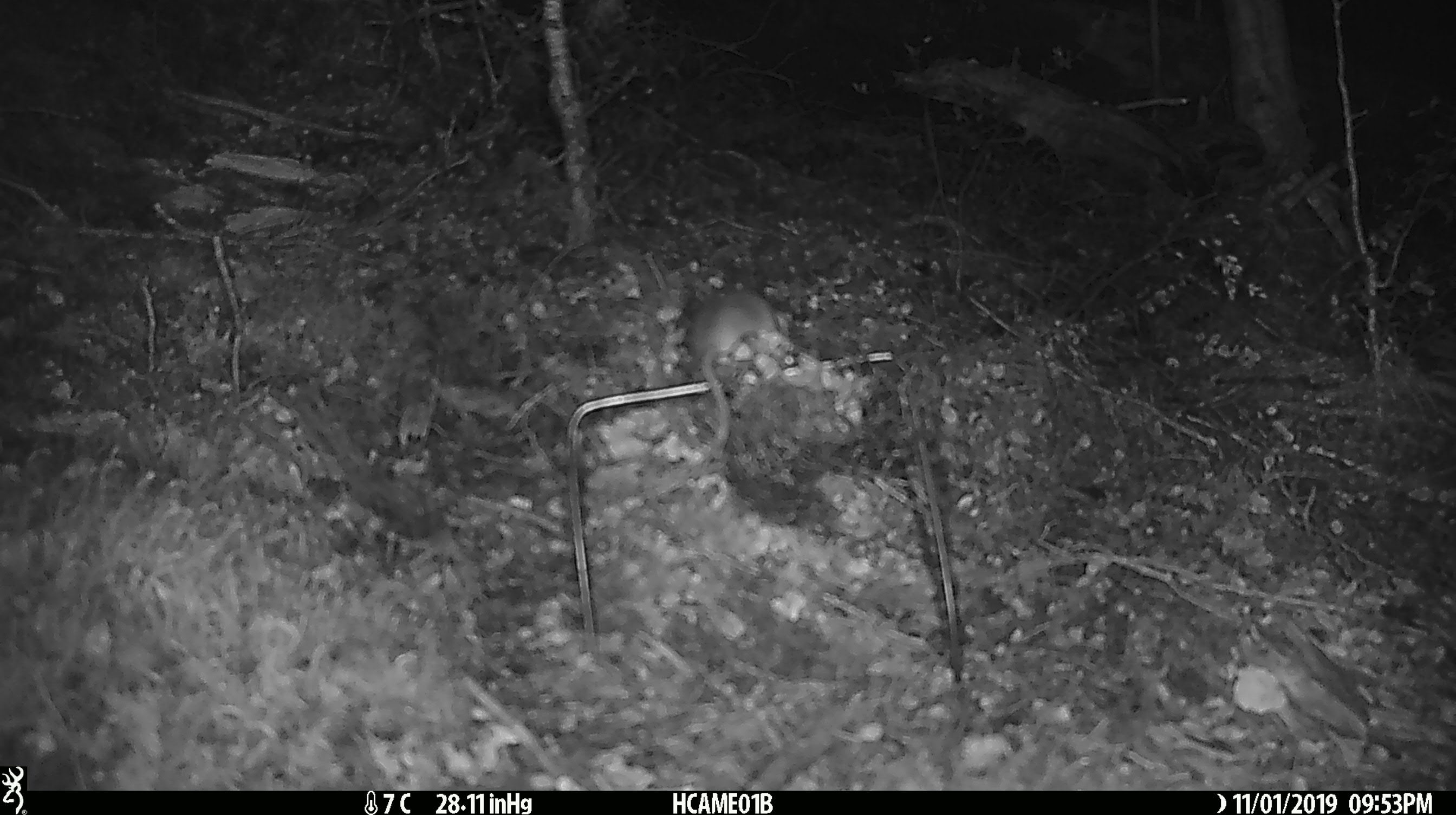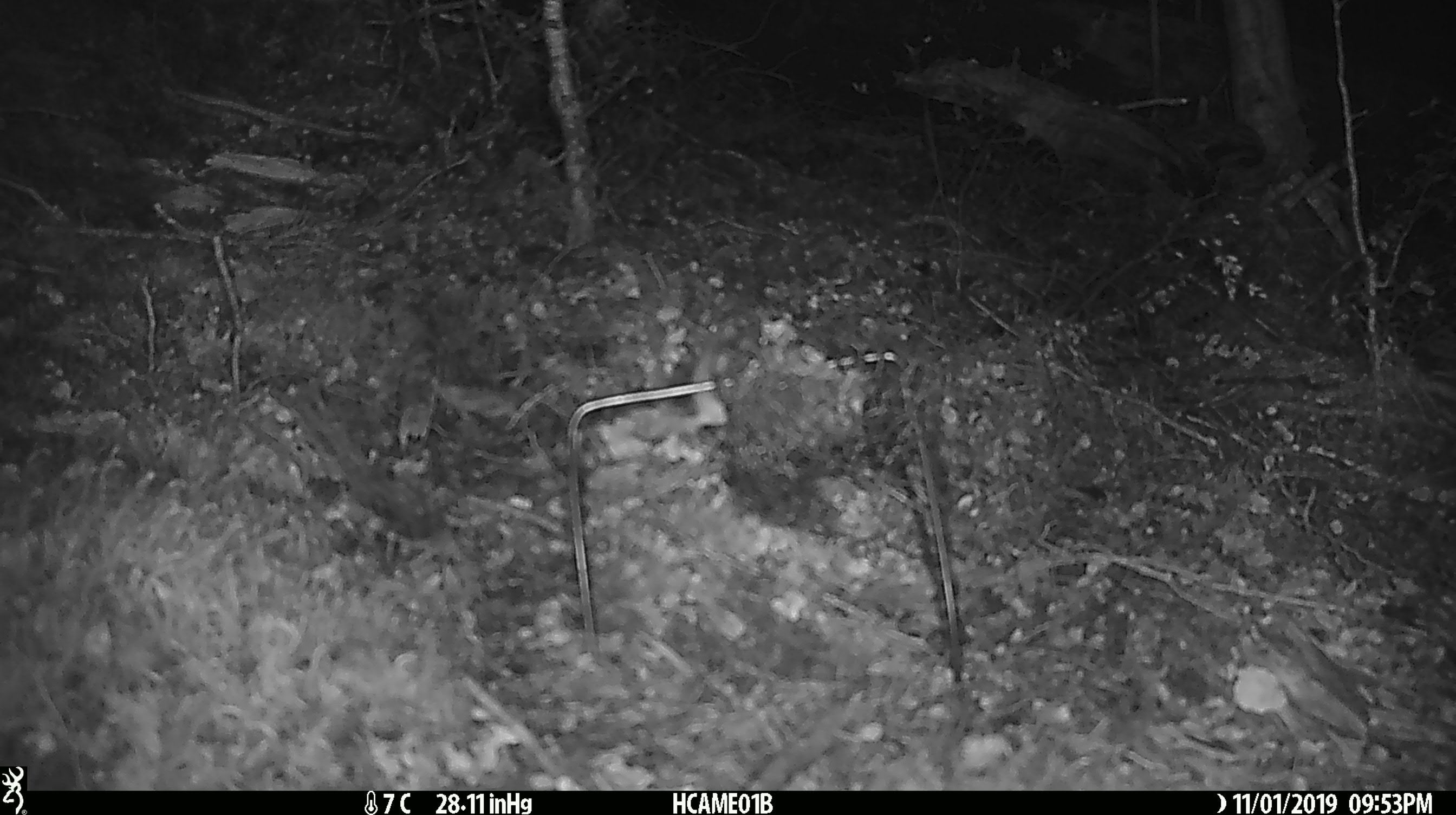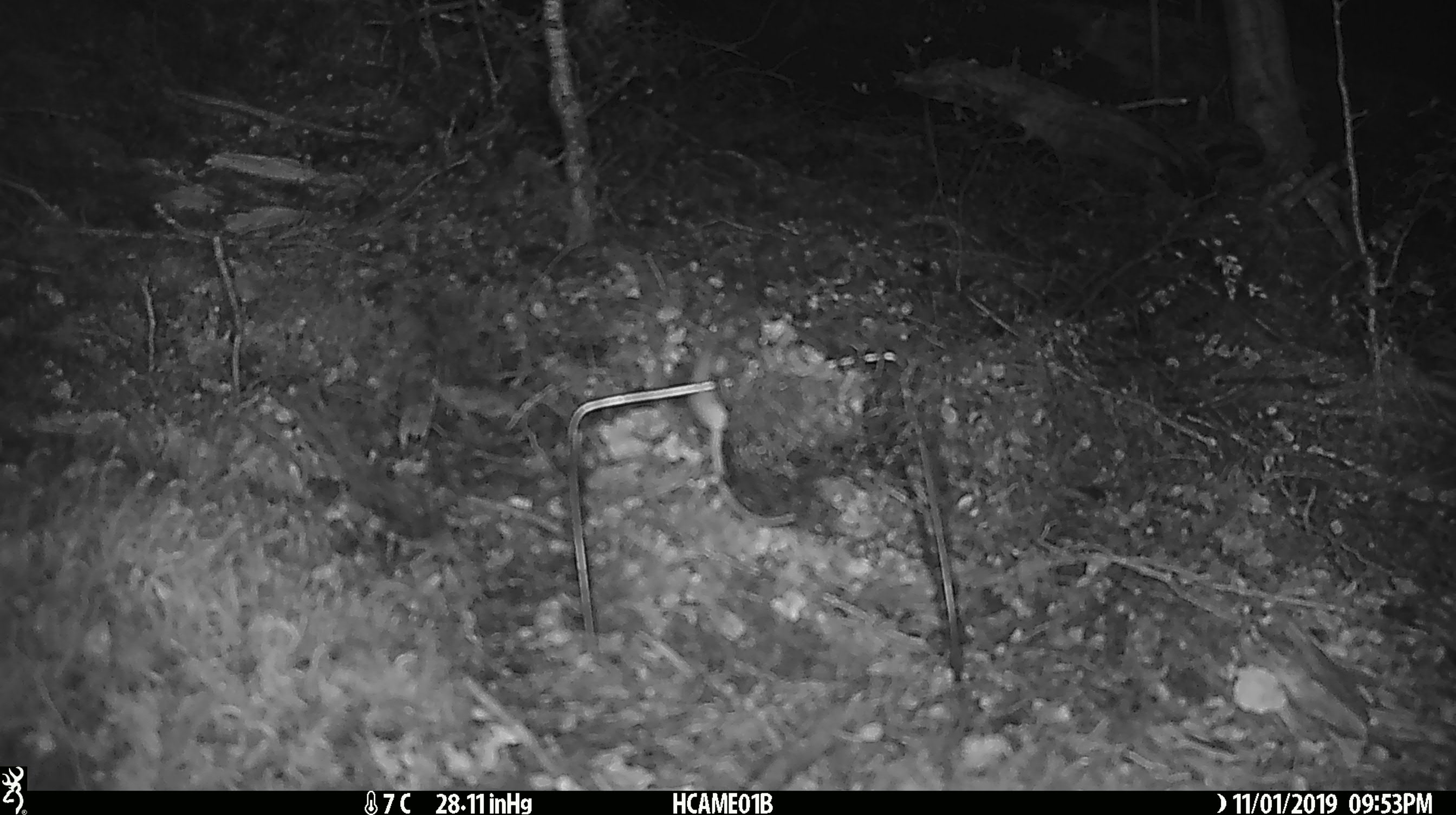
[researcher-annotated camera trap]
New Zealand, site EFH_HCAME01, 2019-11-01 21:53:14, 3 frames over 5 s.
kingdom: Animalia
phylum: Chordata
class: Mammalia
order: Rodentia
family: Muridae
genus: Mus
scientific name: Mus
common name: mouse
Mouse (Mus).